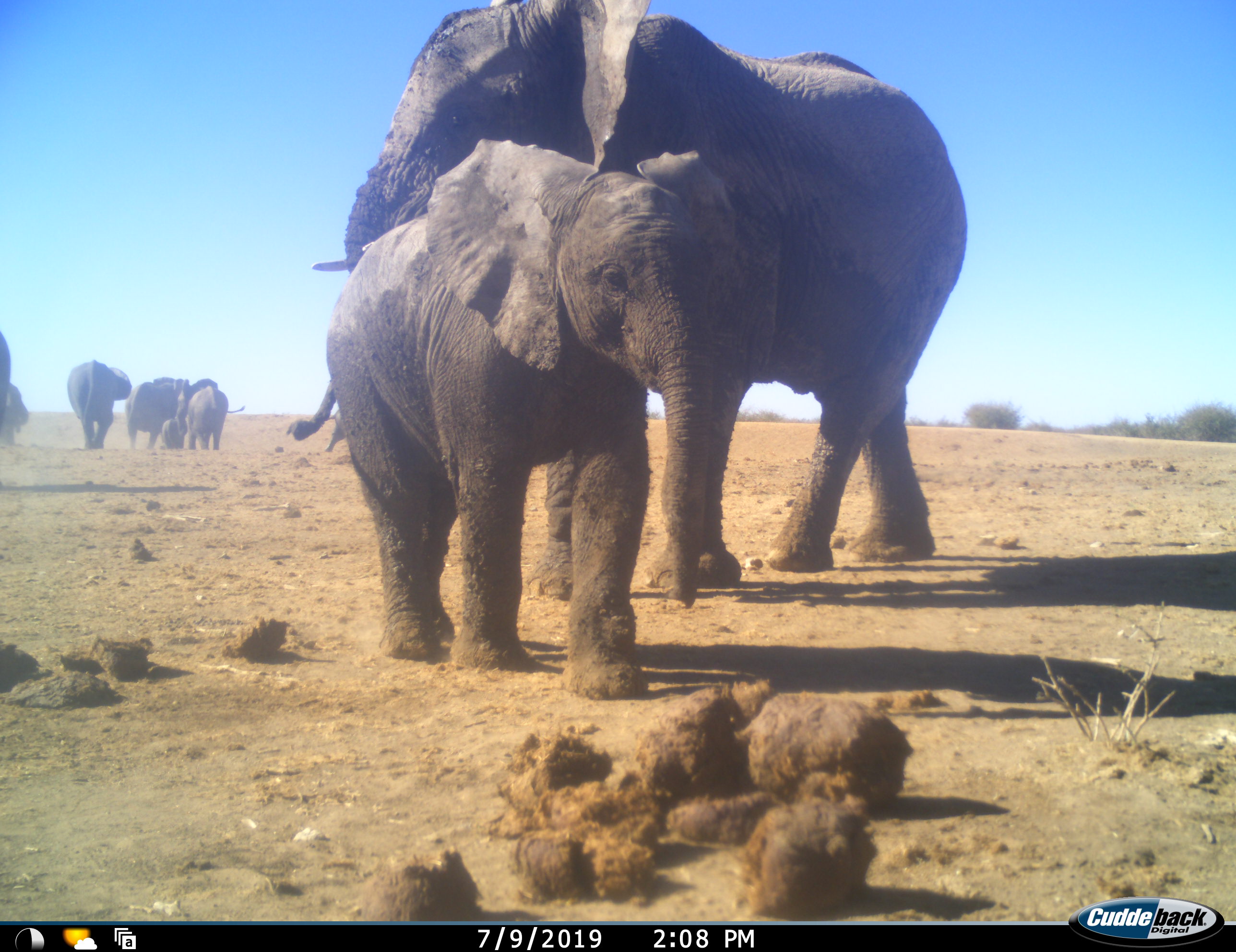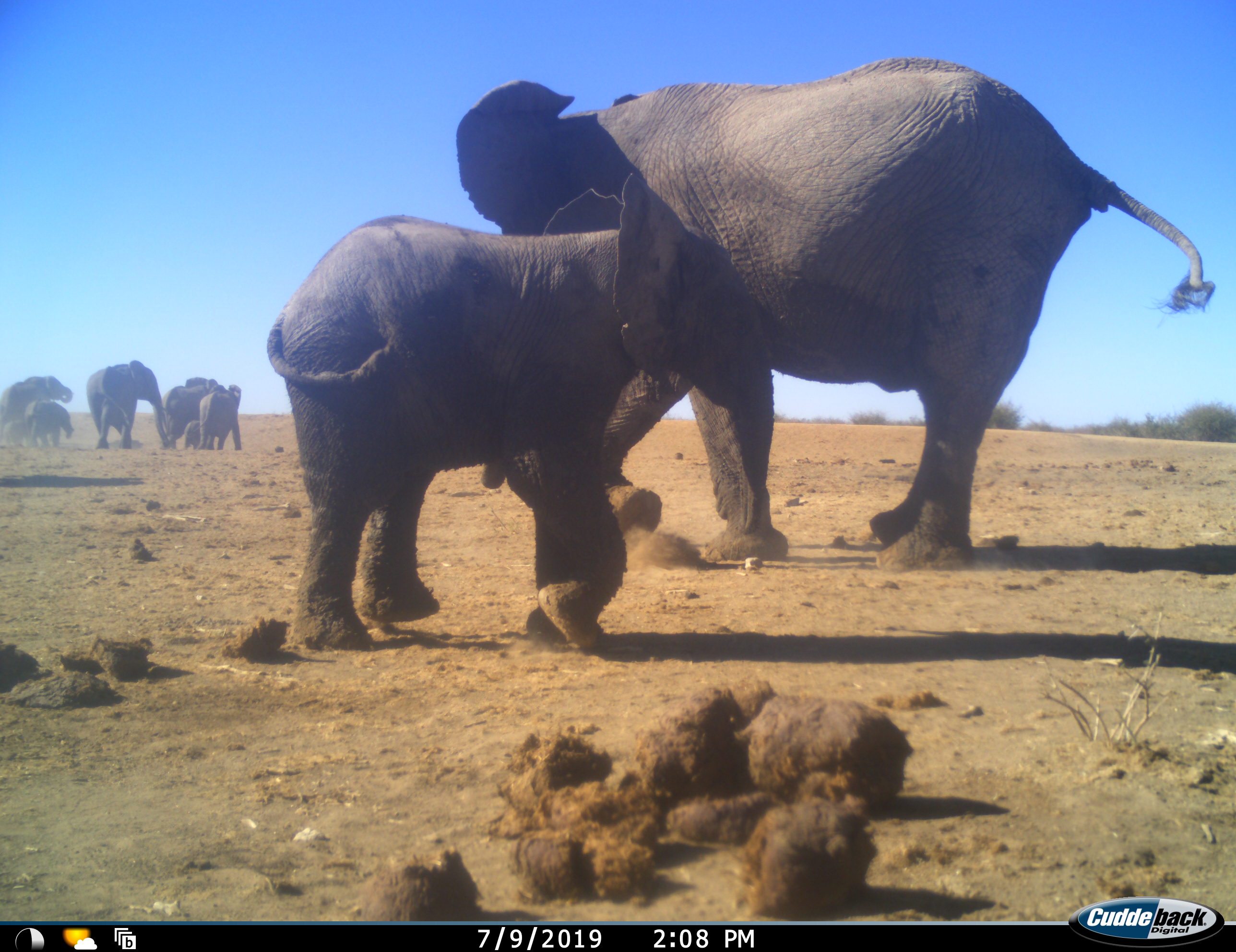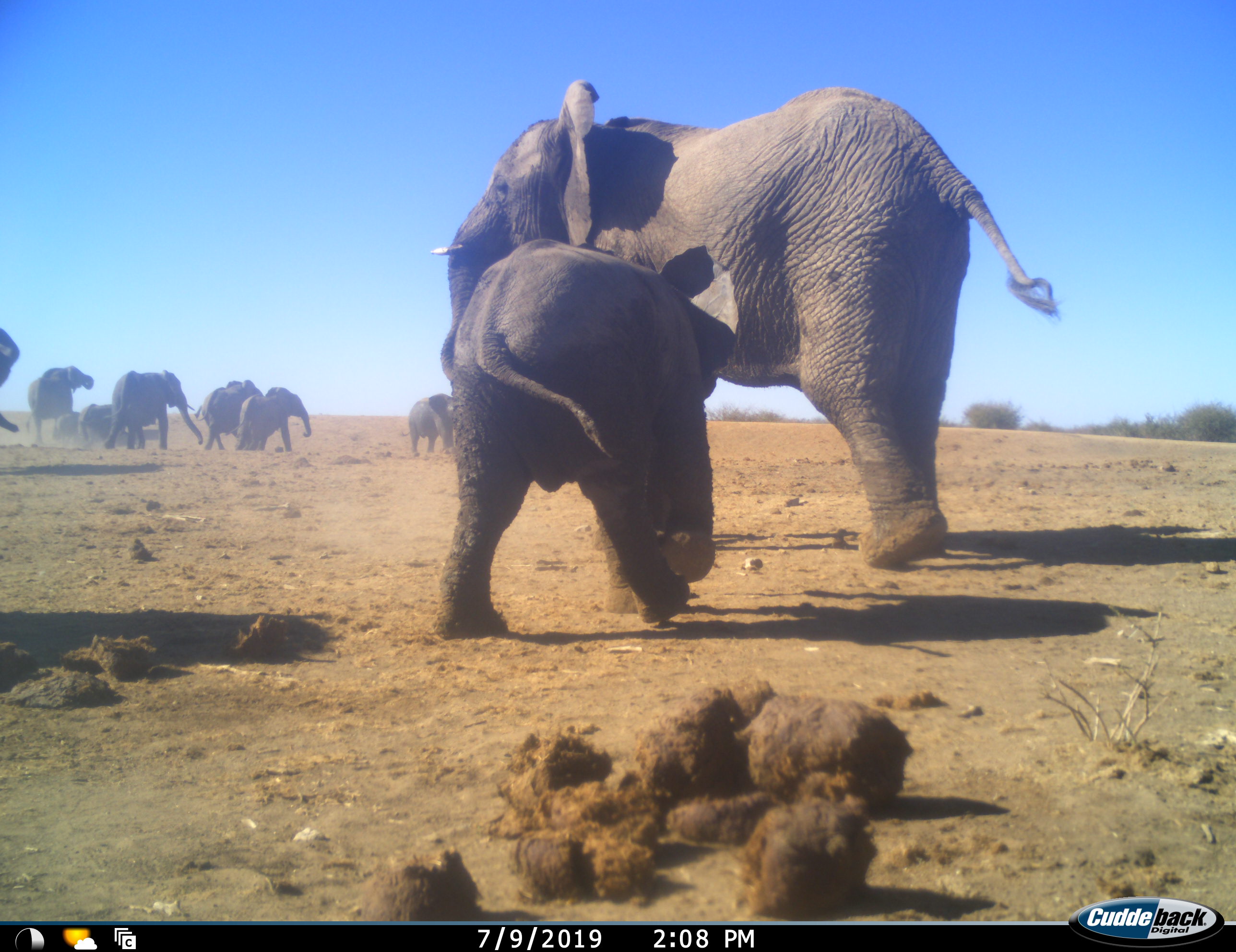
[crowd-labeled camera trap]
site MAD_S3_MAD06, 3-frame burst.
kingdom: Animalia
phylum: Chordata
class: Mammalia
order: Proboscidea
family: Elephantidae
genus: Loxodonta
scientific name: Loxodonta africana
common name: african bush elephant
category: elephant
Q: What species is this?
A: Elephant (african bush elephant) (Loxodonta africana).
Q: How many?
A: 10.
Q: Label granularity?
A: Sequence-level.